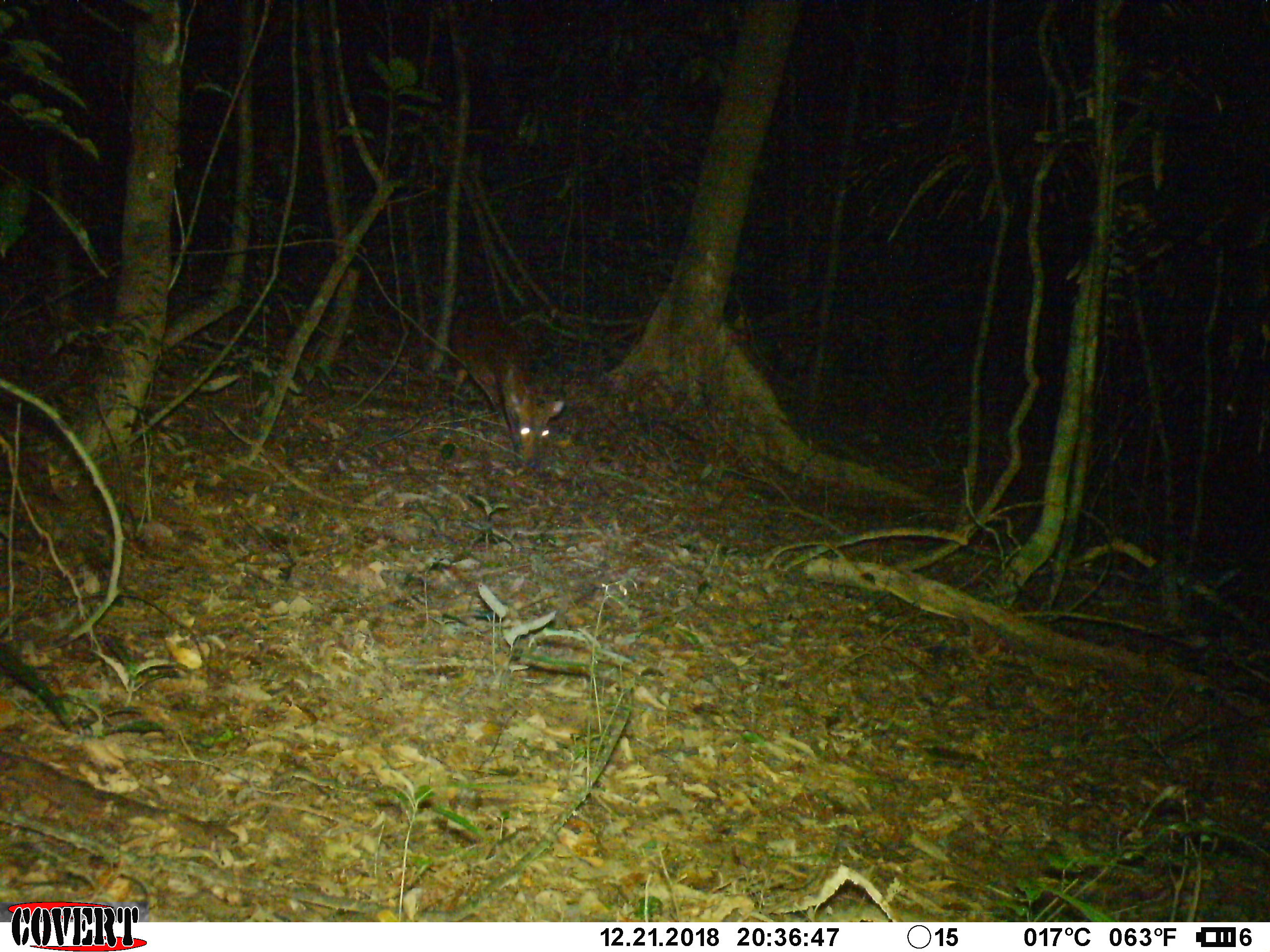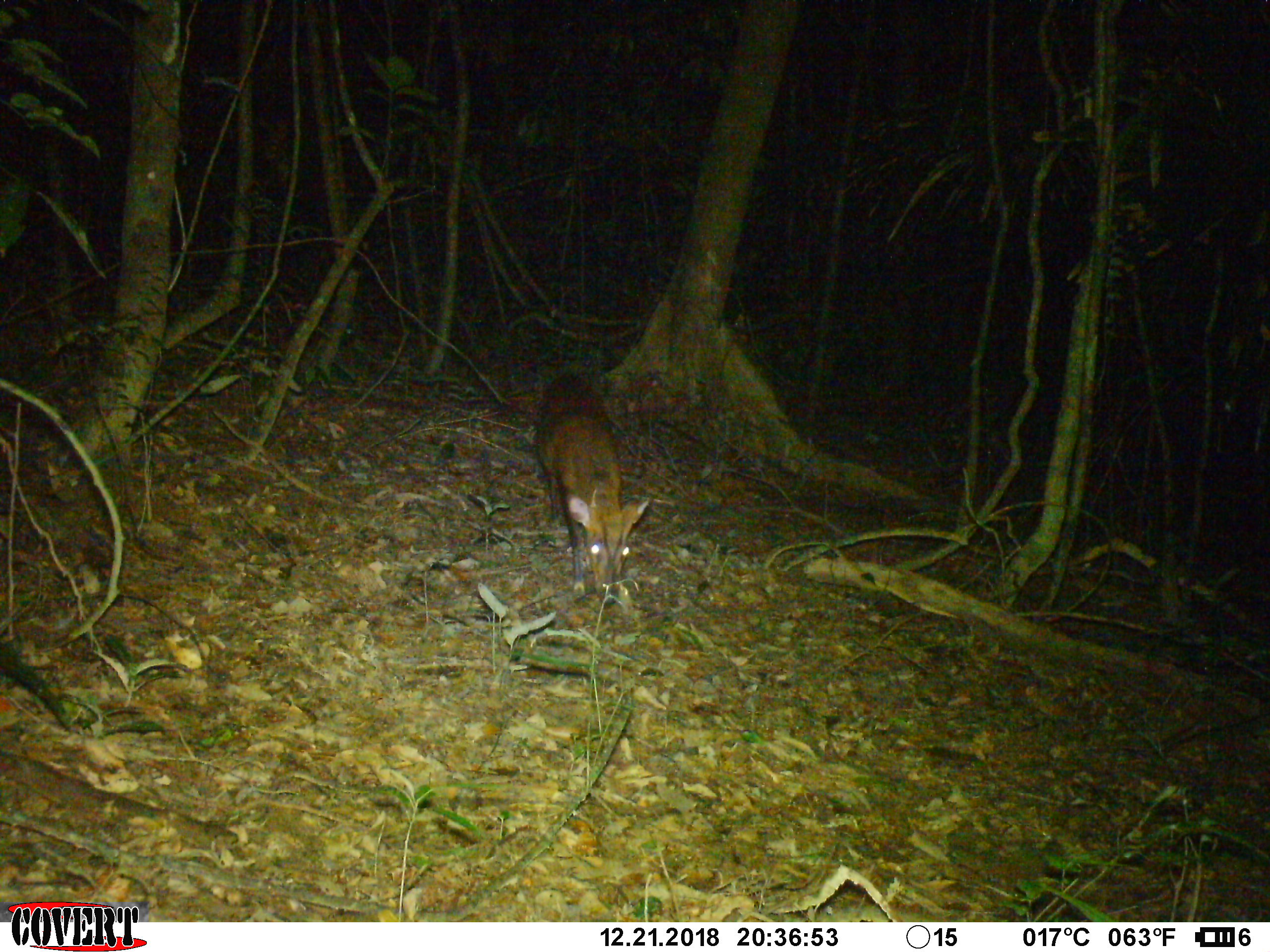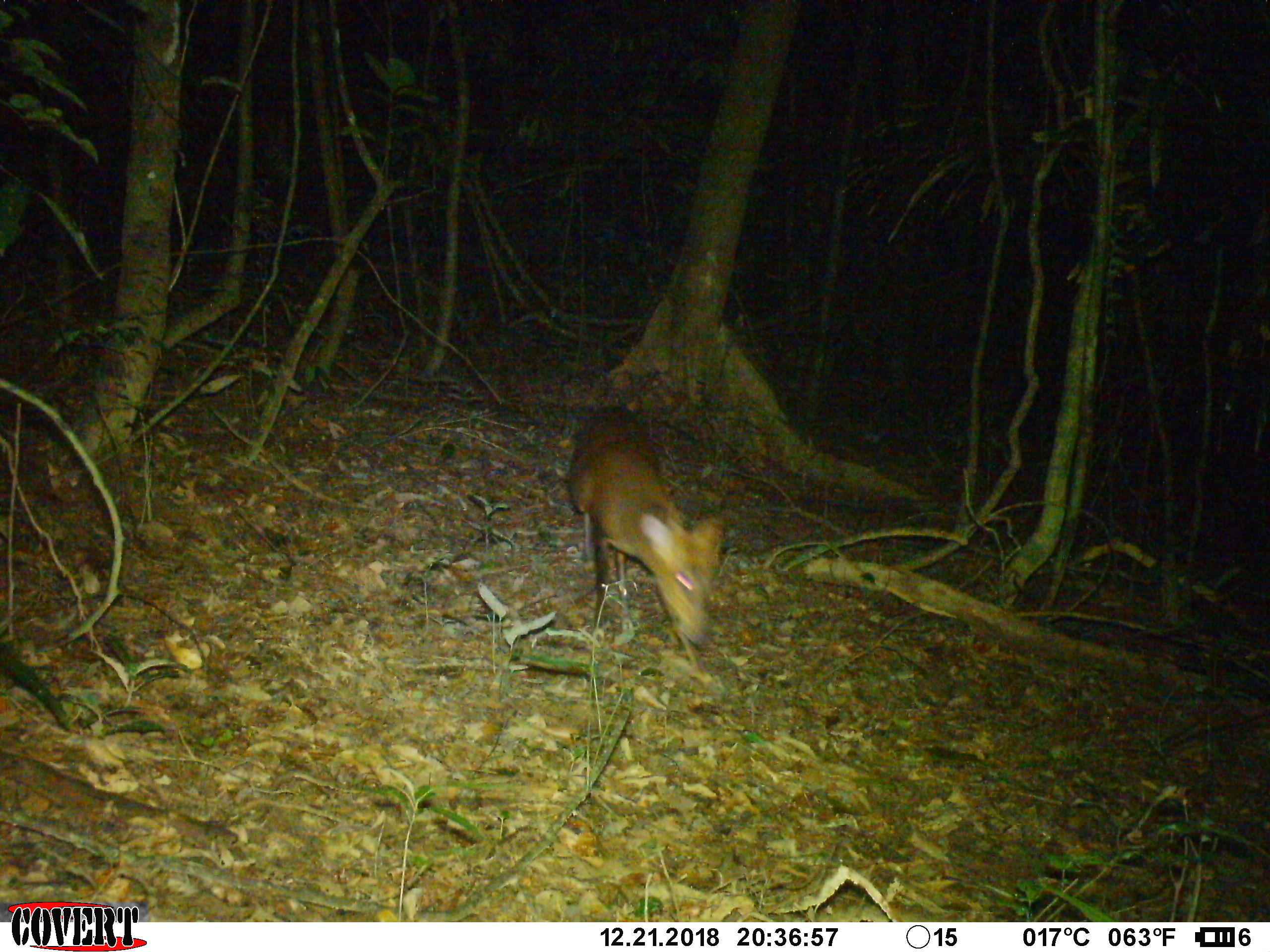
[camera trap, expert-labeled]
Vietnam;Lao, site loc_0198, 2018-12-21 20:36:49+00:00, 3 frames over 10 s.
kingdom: Animalia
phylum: Chordata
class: Mammalia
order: Artiodactyla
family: Cervidae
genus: Muntiacus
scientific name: Muntiacus vuquangensis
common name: large-antlered muntjac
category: large antlered muntjac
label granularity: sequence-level